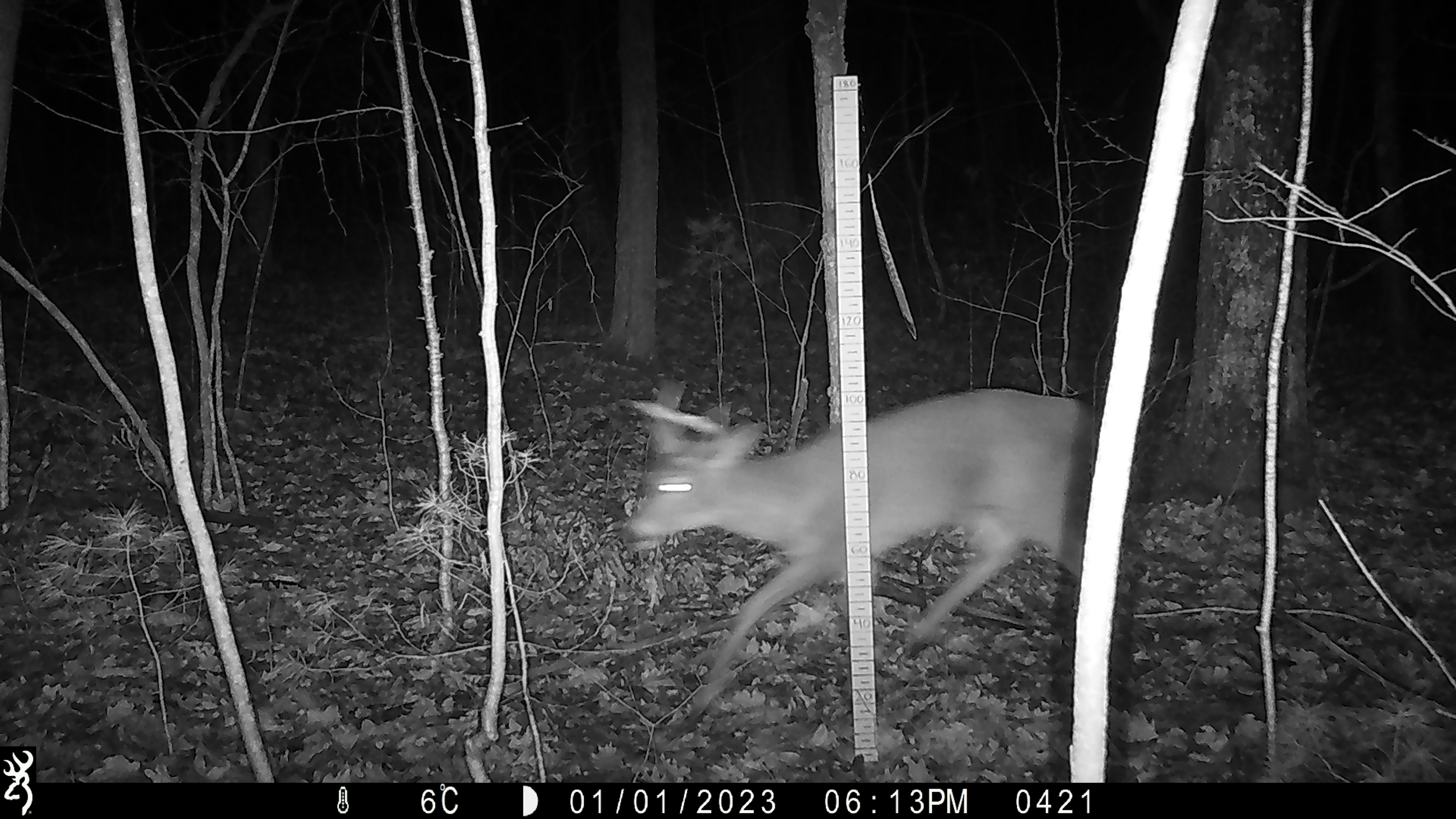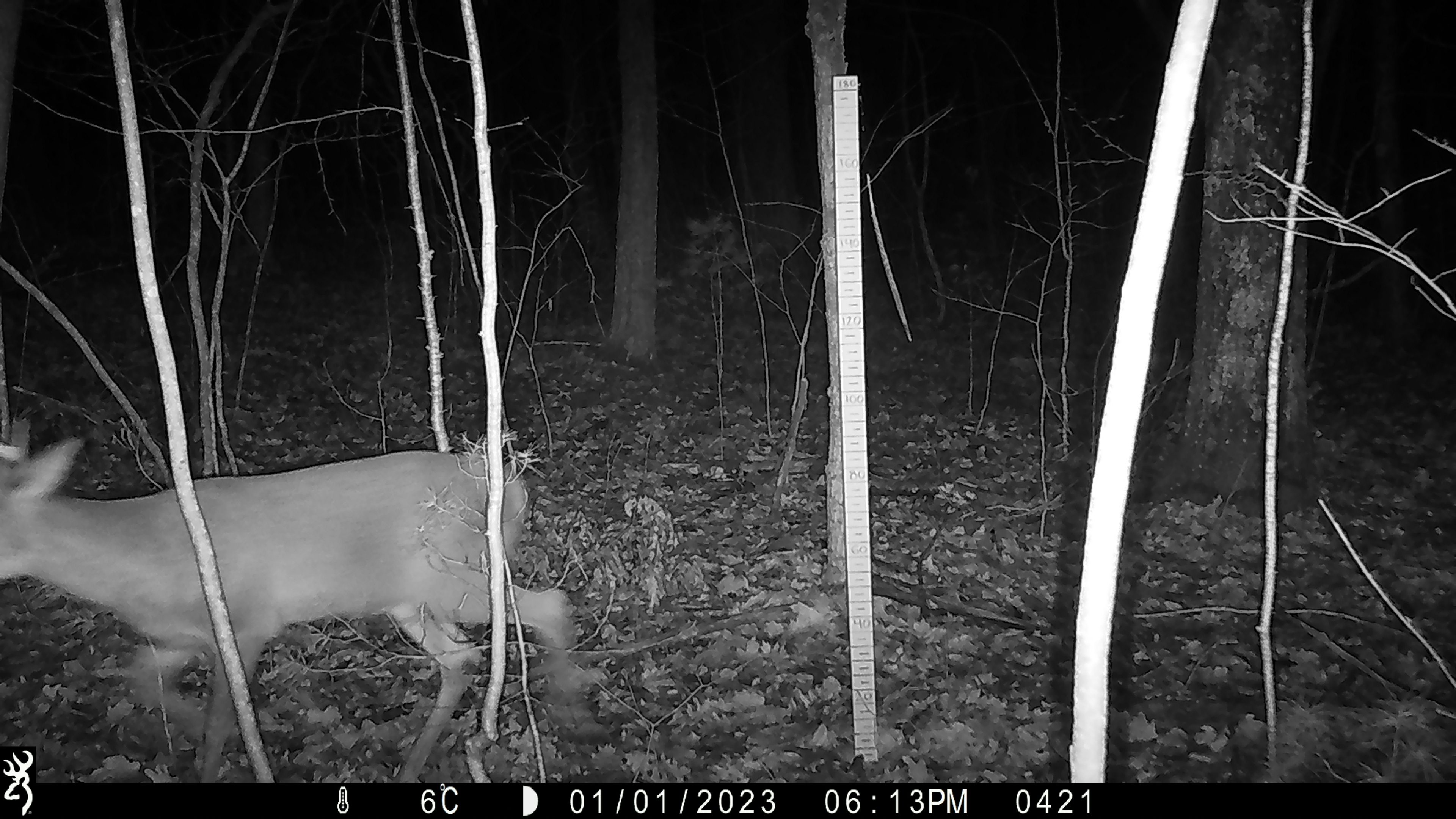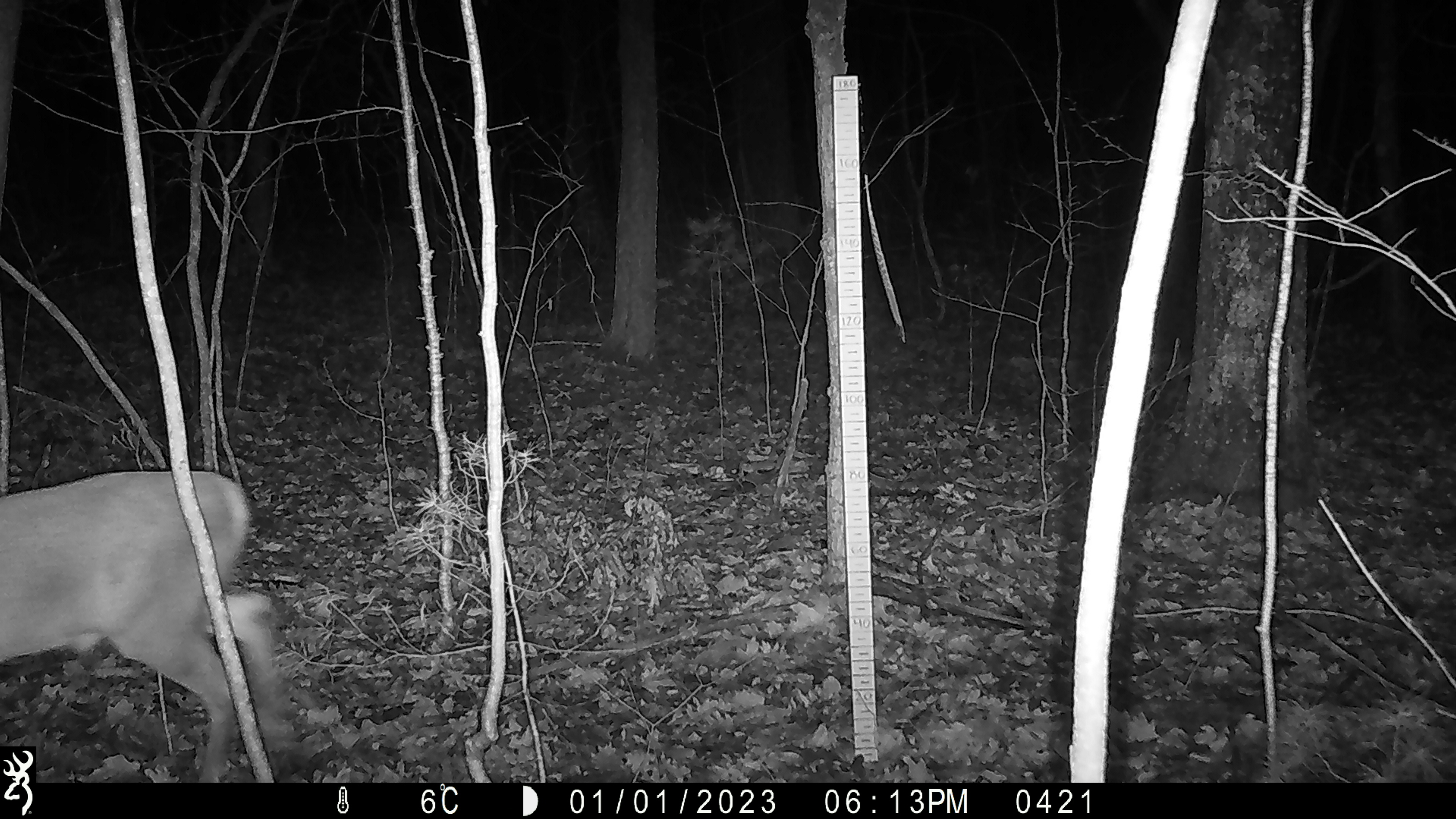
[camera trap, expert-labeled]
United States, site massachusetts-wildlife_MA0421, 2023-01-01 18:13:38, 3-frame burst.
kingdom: Animalia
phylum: Chordata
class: Mammalia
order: Artiodactyla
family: Cervidae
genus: Odocoileus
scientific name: Odocoileus virginianus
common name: white-tailed deer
White-tailed deer (Odocoileus virginianus).